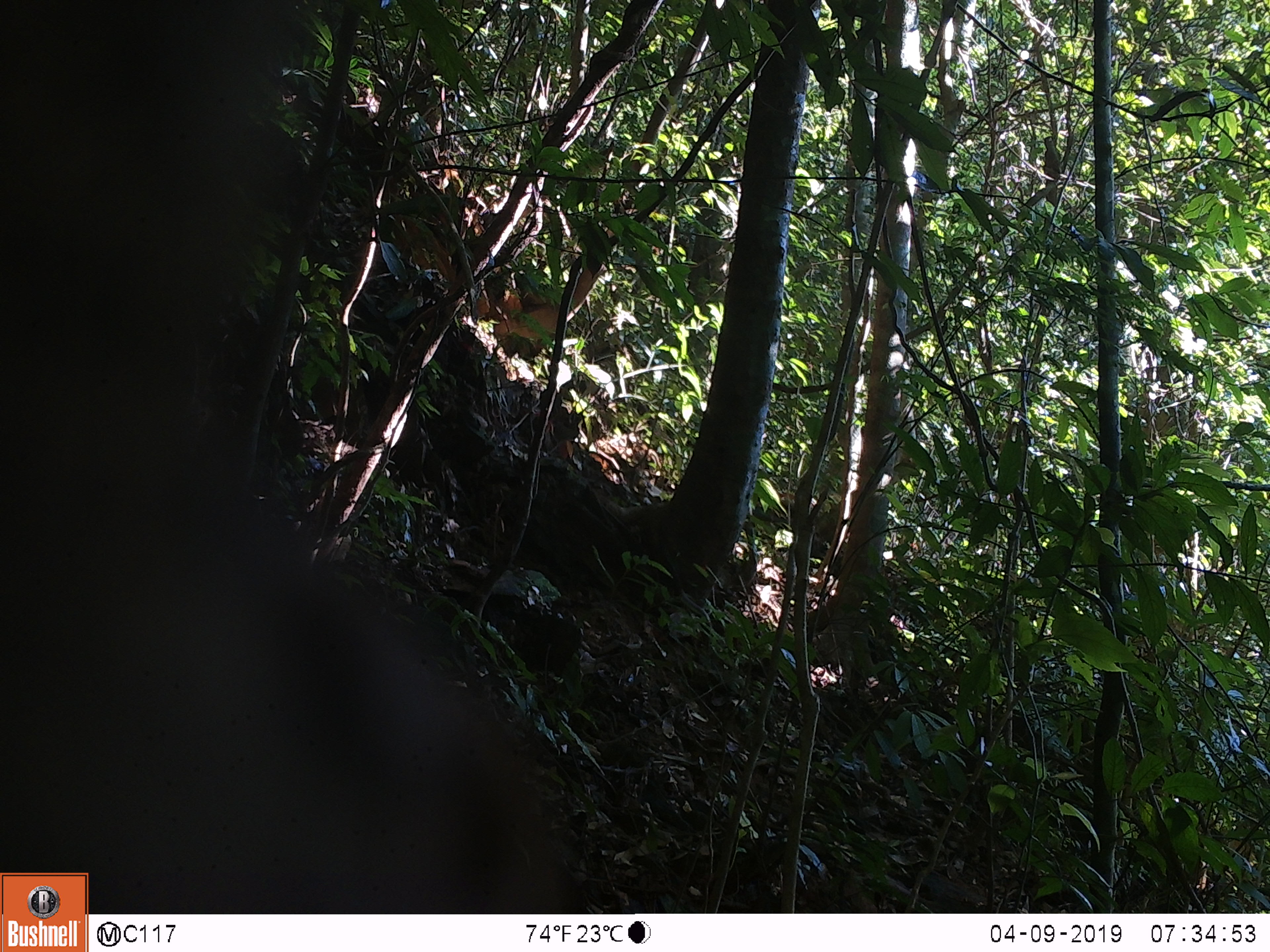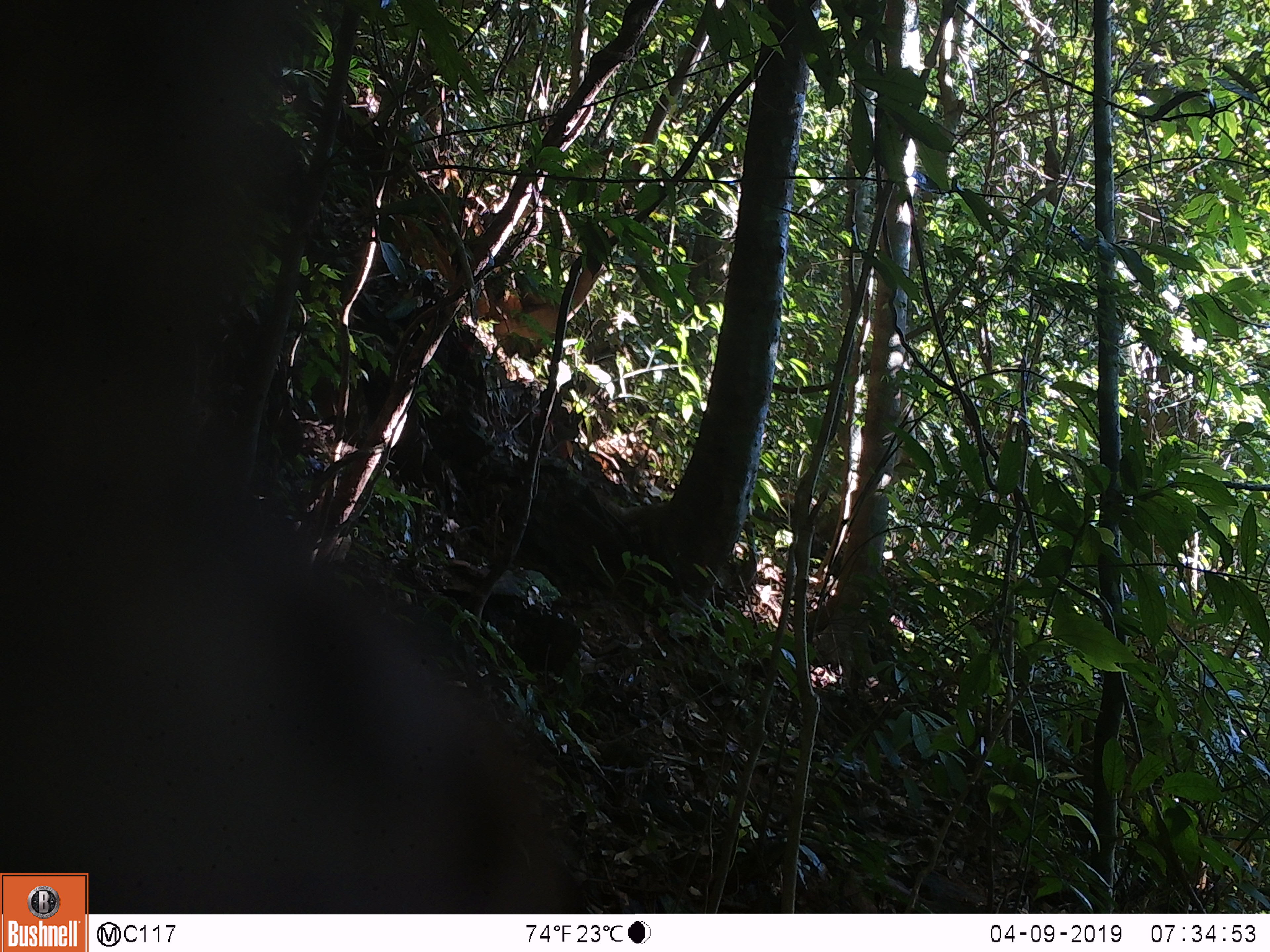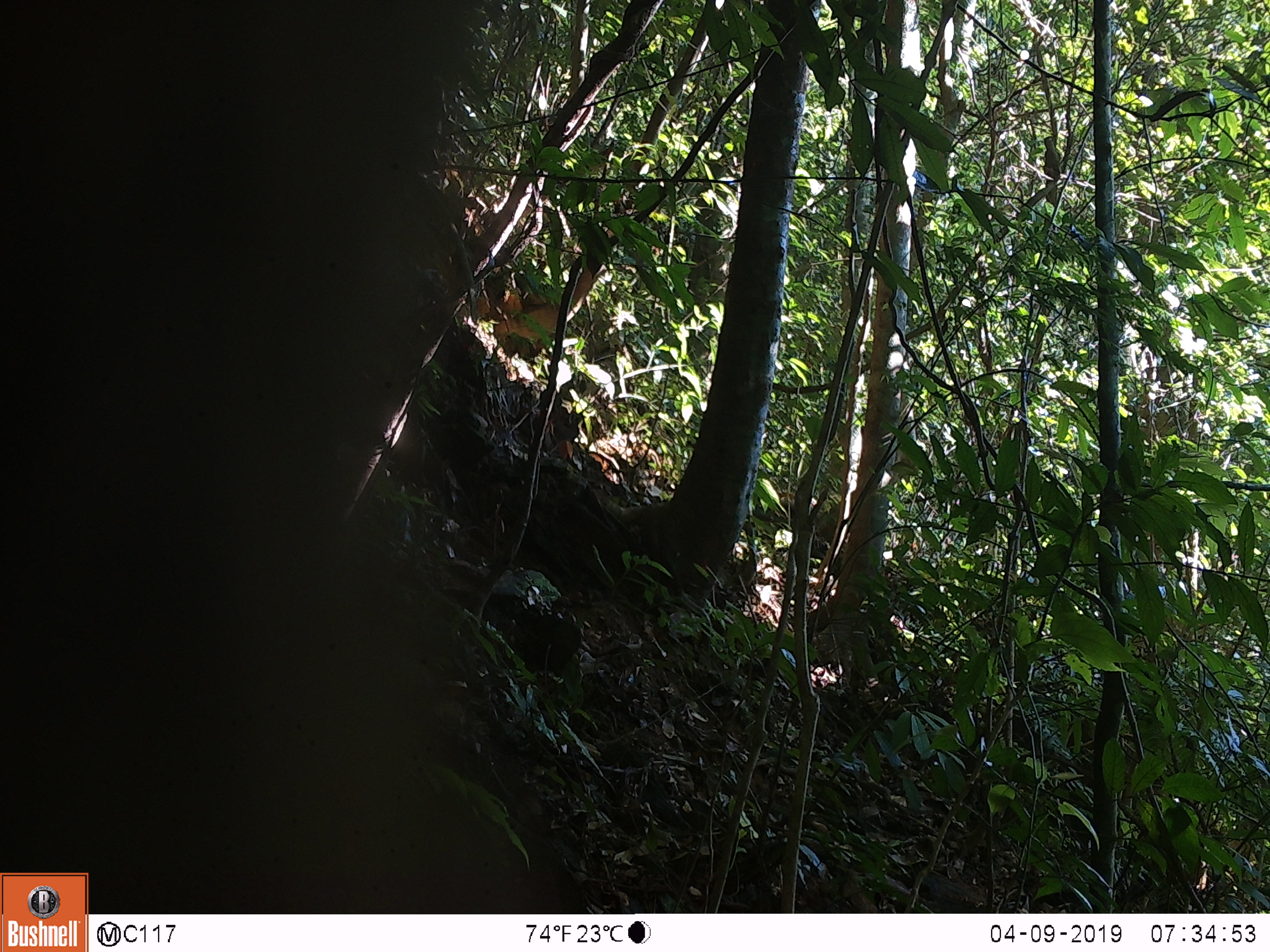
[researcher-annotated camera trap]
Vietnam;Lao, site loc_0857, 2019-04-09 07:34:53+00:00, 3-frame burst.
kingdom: Animalia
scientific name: Animalia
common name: animal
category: unidentified animal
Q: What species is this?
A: Unidentified animal (animal) (Animalia).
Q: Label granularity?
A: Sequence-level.